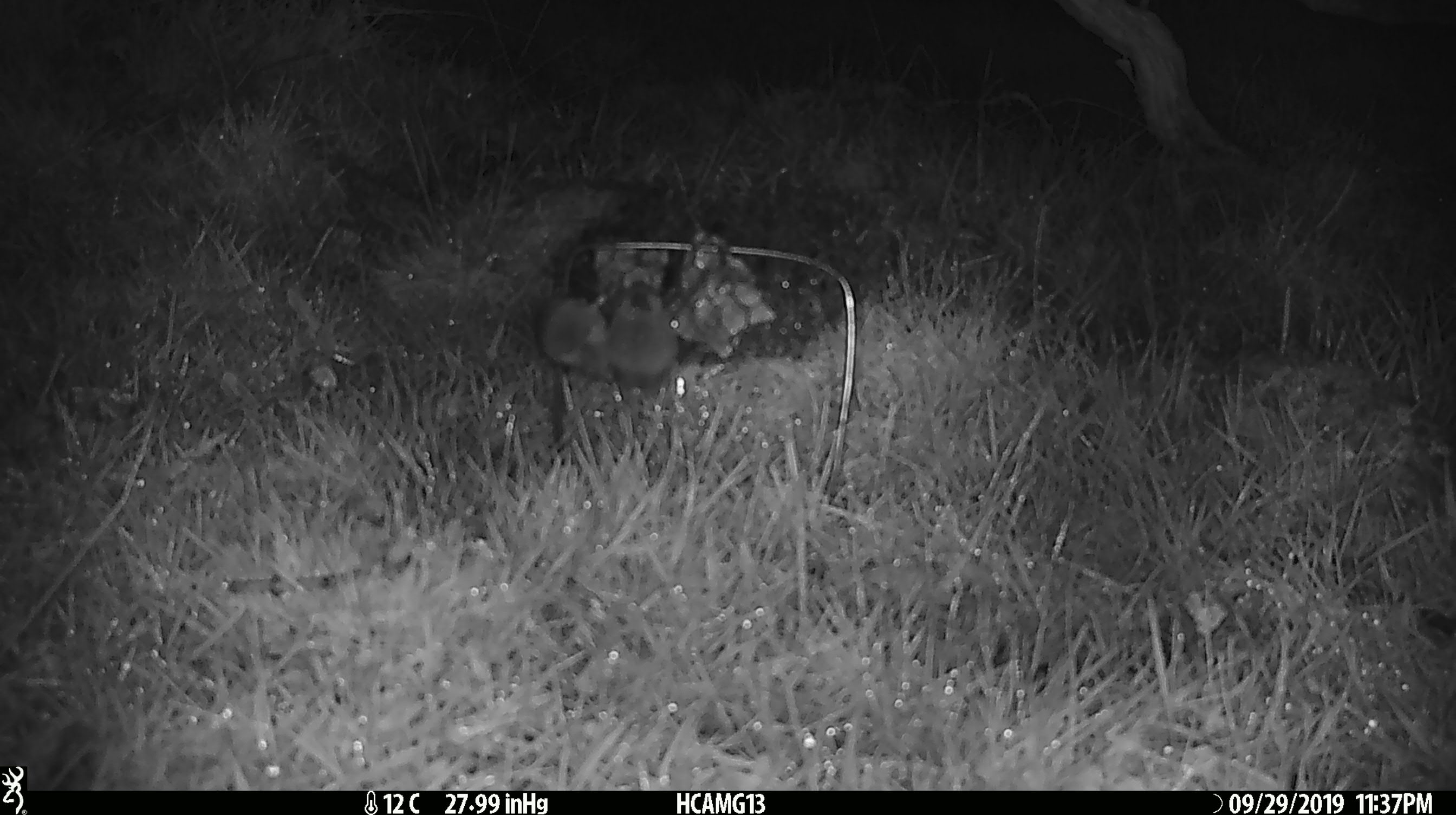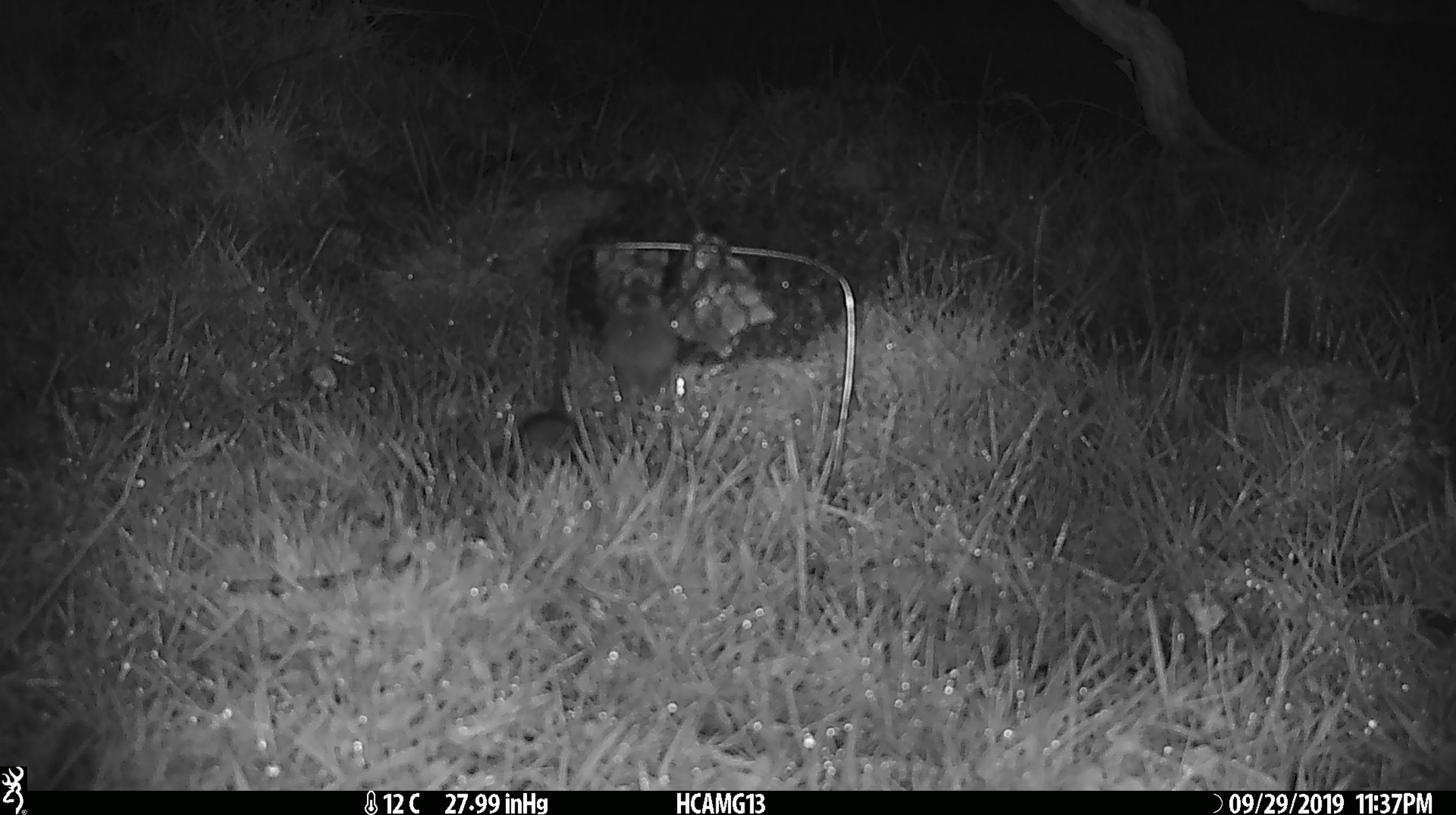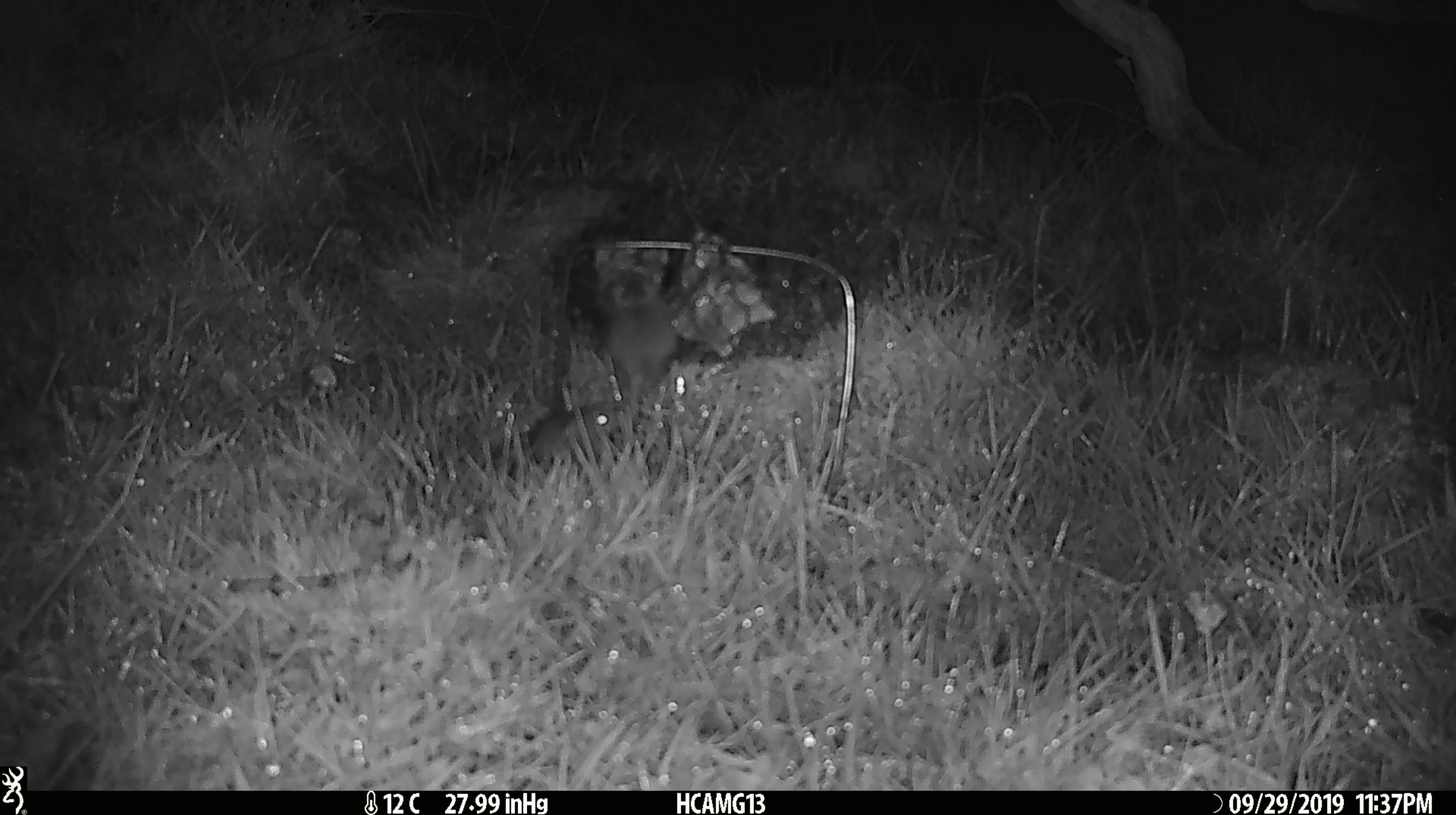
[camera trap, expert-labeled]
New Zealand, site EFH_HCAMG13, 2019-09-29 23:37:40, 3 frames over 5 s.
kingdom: Animalia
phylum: Chordata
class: Mammalia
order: Rodentia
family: Muridae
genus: Mus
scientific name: Mus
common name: mouse